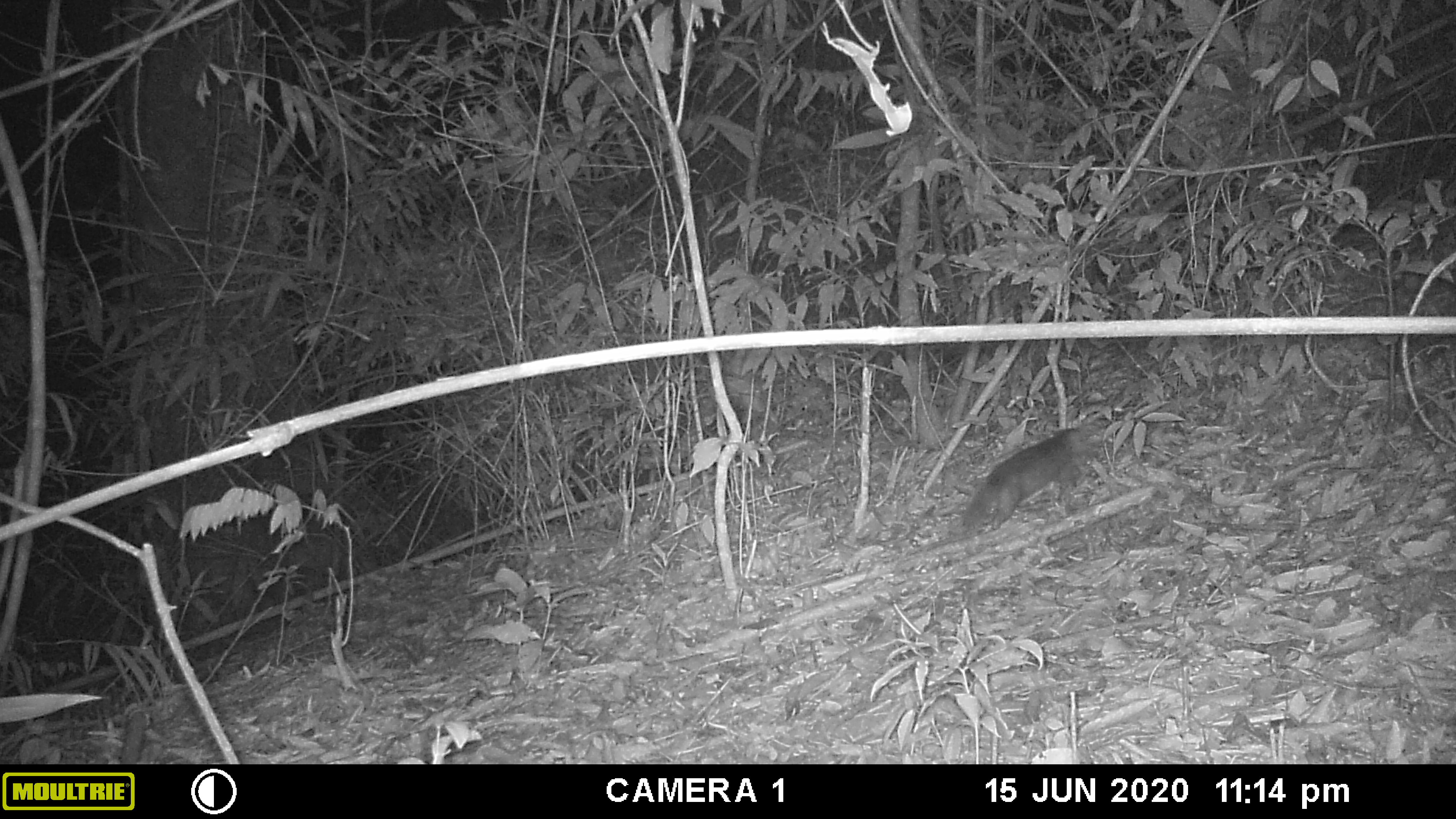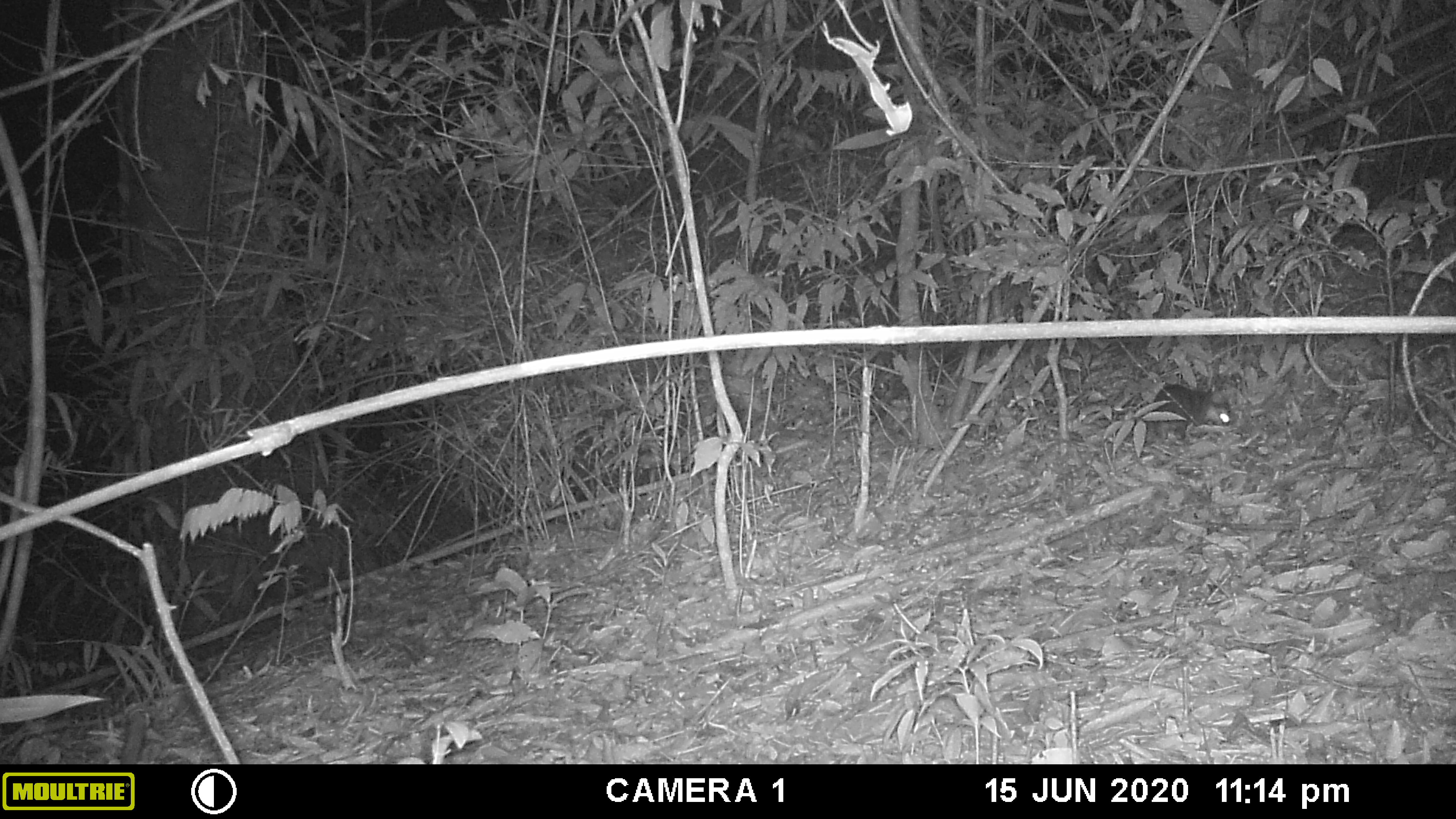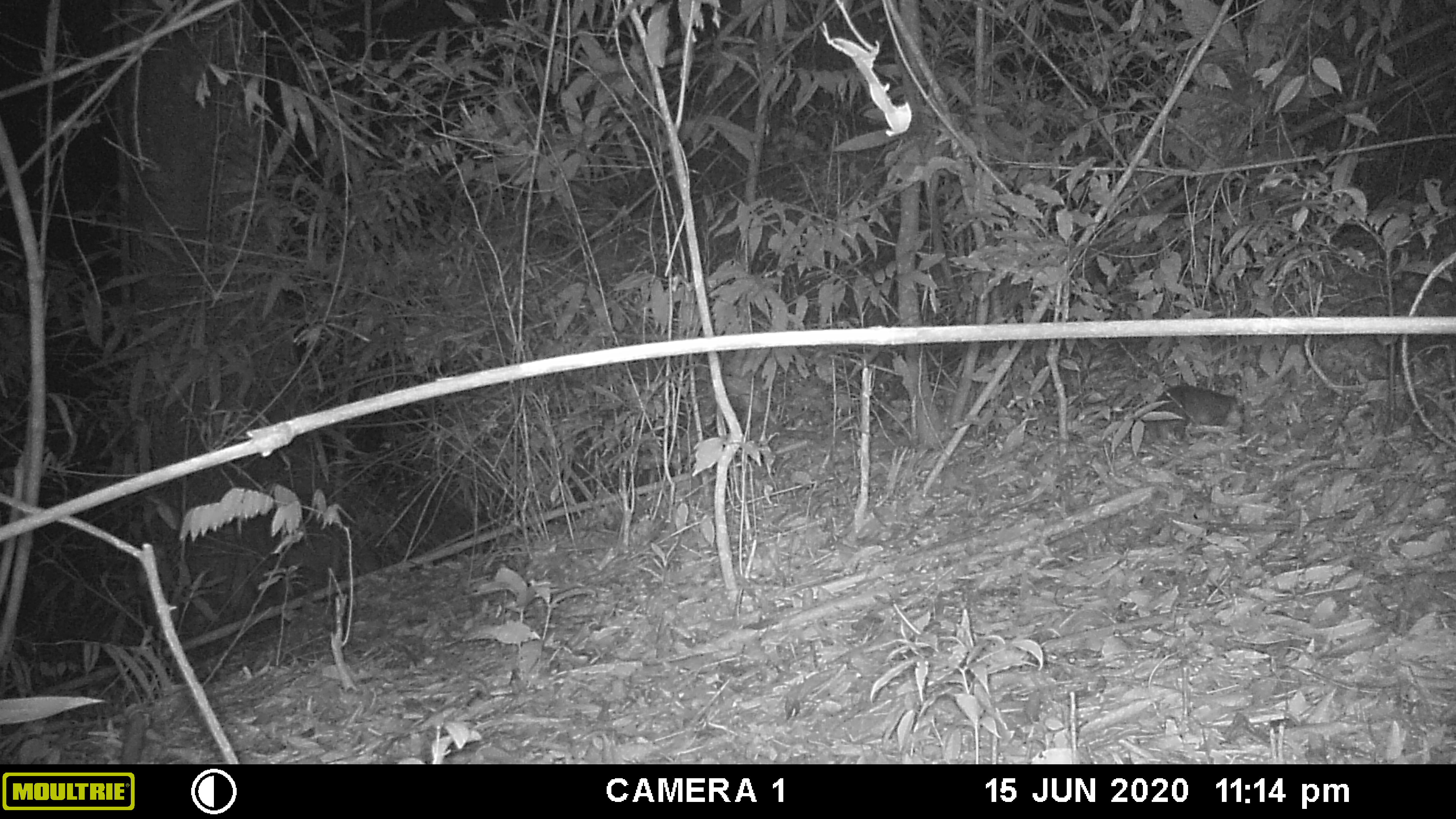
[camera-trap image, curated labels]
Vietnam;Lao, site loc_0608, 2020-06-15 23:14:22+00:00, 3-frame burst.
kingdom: Animalia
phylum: Chordata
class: Mammalia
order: Carnivora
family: Mustelidae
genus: Melogale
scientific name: Melogale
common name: ferret badger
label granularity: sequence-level